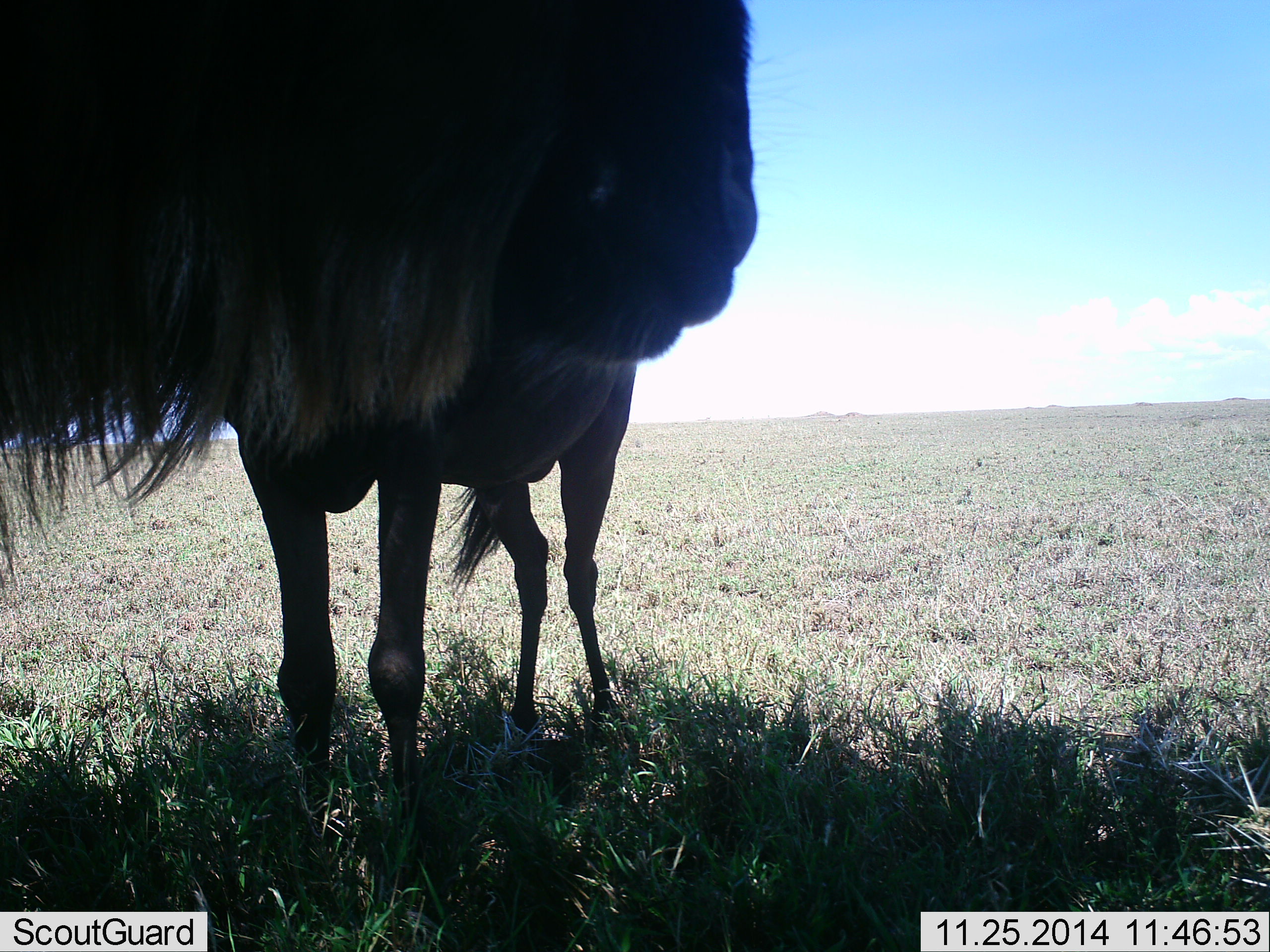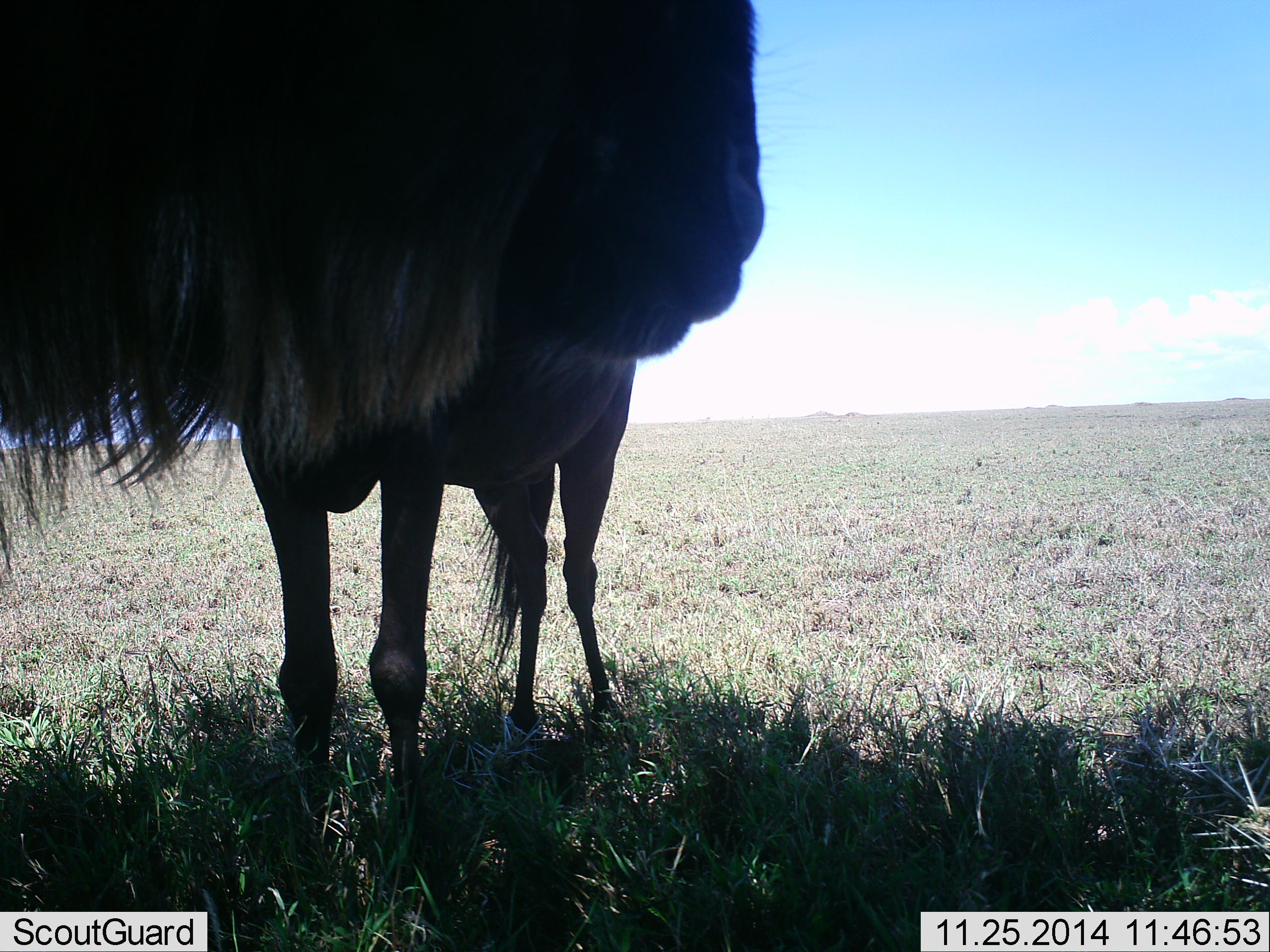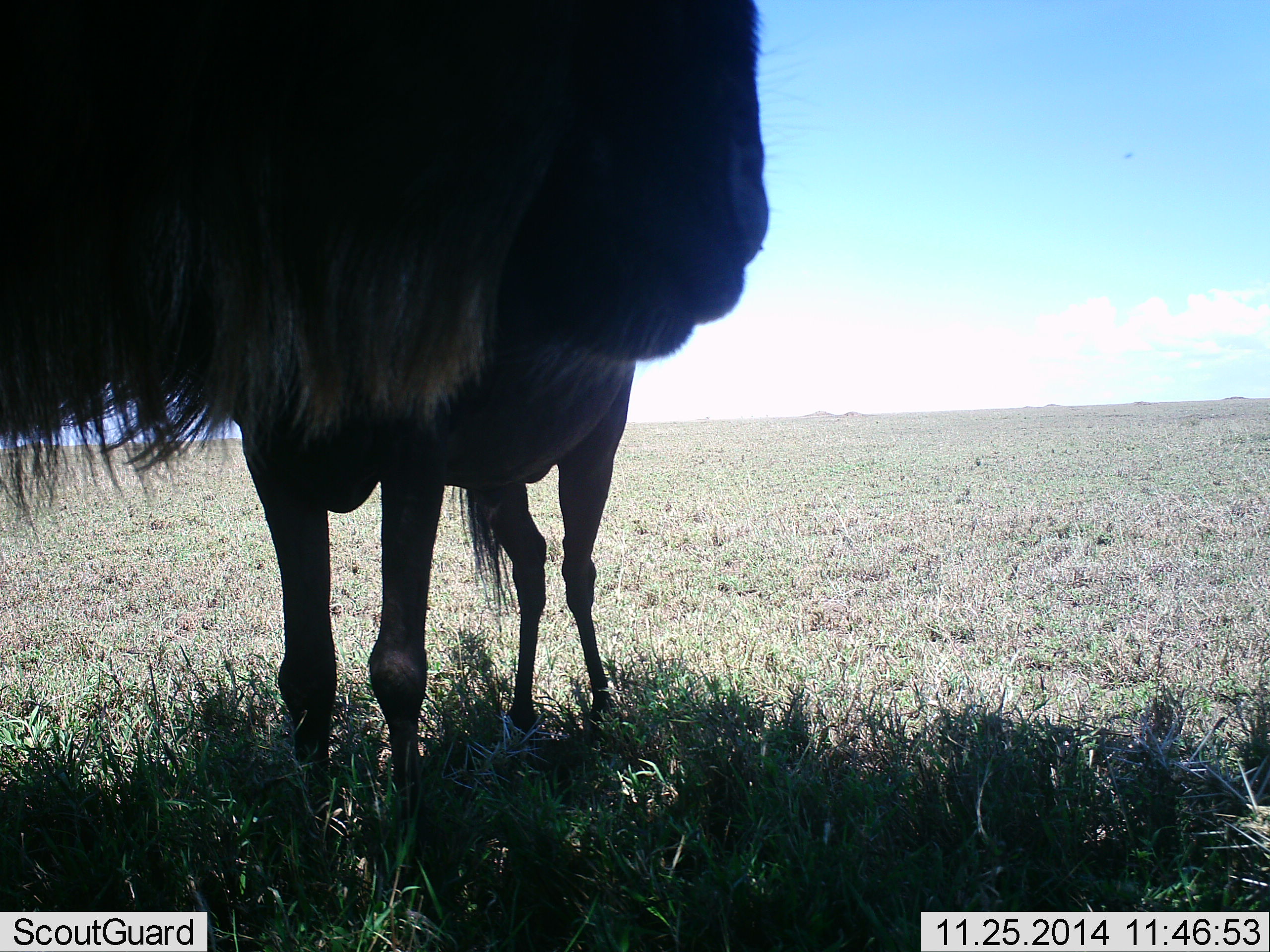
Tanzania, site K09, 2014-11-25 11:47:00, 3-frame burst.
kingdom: Animalia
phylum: Chordata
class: Mammalia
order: Artiodactyla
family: Bovidae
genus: Connochaetes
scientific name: Connochaetes taurinus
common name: blue wildebeest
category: wildebeest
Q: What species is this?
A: Wildebeest (blue wildebeest) (Connochaetes taurinus).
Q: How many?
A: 2.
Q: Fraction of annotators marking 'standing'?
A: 100%.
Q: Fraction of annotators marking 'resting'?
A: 0%.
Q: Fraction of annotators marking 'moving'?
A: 0%.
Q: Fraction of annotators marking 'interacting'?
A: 0%.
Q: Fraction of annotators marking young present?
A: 0%.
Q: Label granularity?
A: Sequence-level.